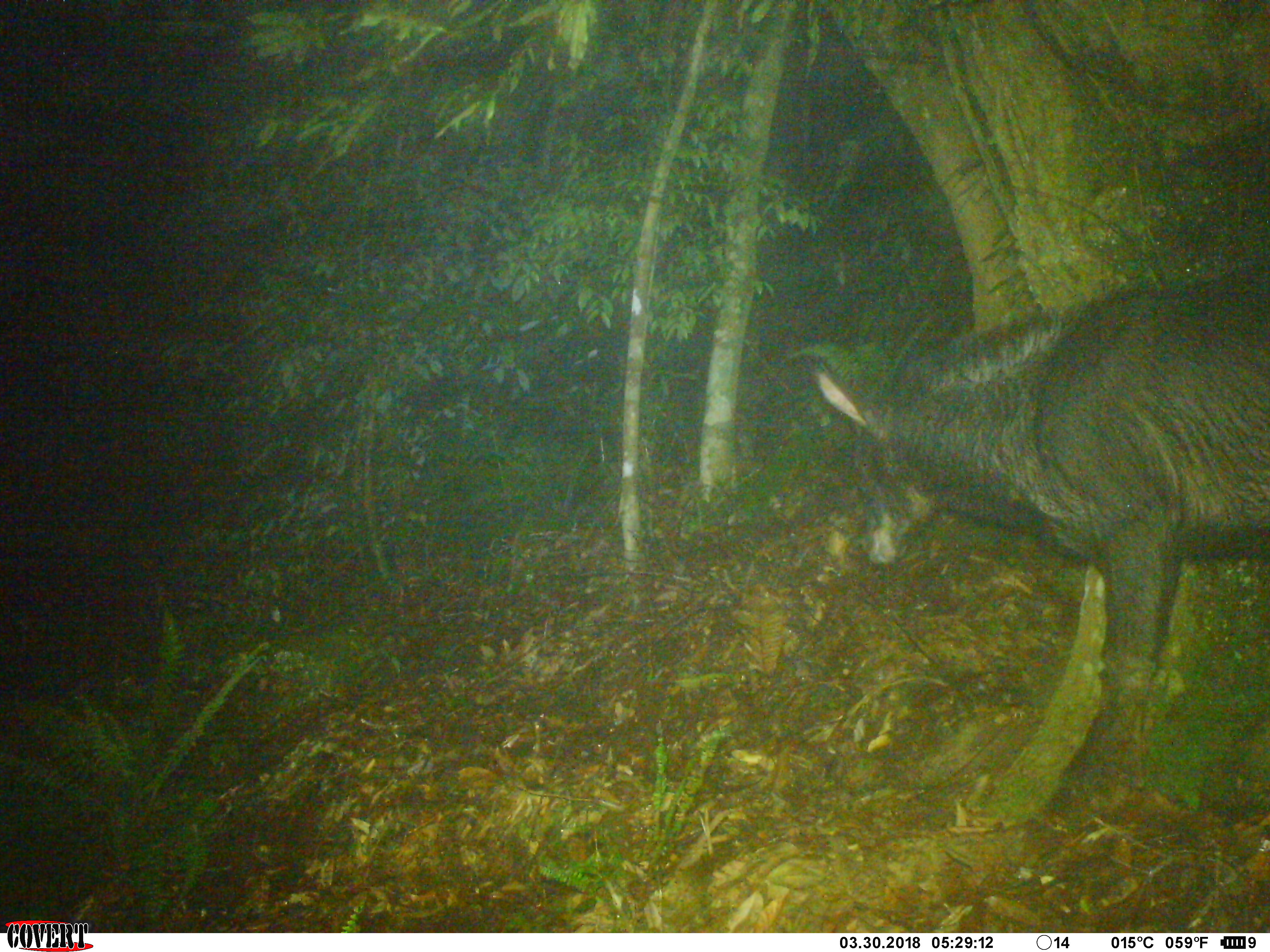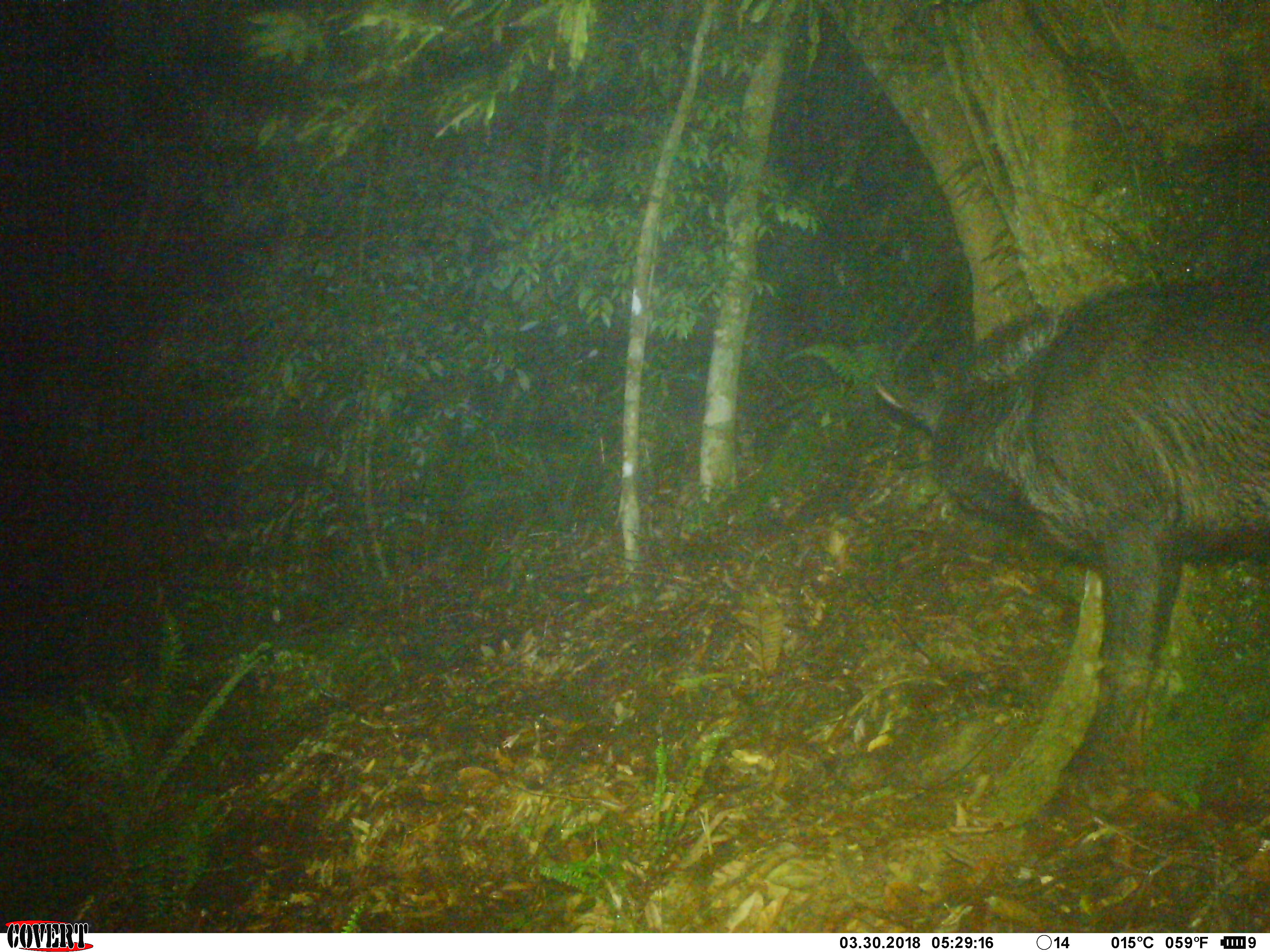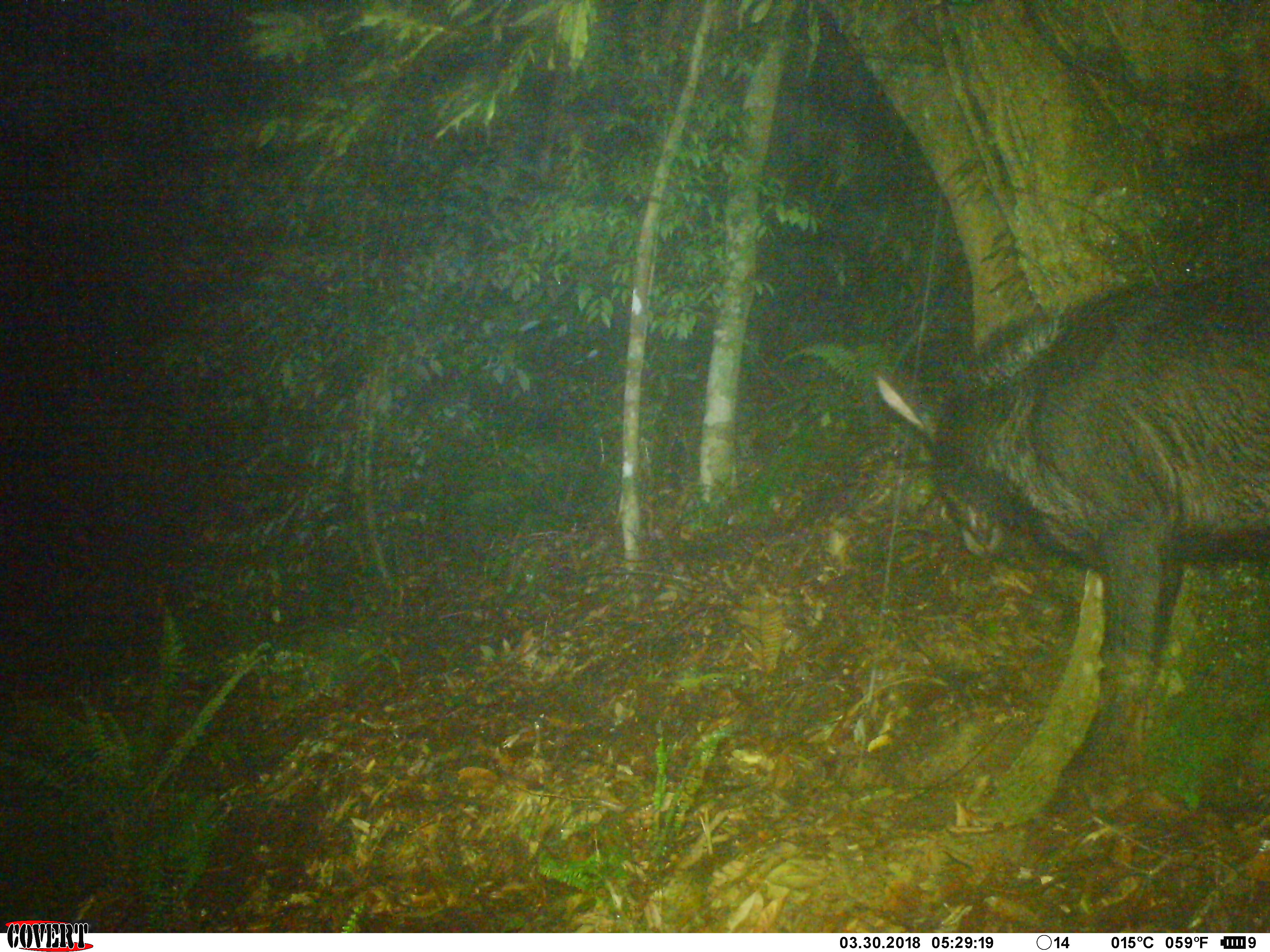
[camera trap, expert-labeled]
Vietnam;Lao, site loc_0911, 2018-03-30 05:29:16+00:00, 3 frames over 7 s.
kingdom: Animalia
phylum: Chordata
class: Mammalia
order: Artiodactyla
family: Bovidae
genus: Capricornis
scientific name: Capricornis sumatraensis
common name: chinese serow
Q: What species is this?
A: Chinese serow (Capricornis sumatraensis).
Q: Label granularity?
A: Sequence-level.